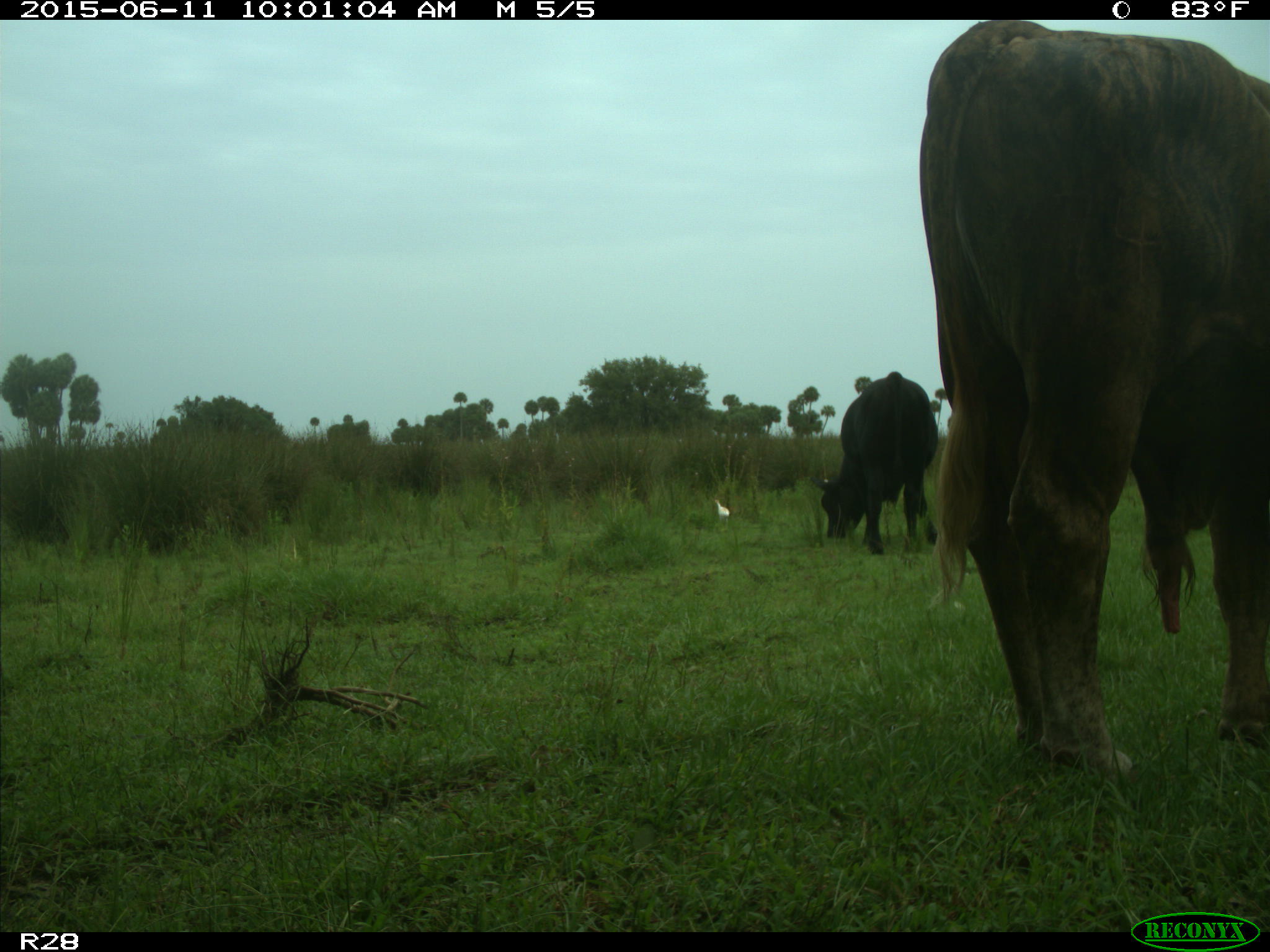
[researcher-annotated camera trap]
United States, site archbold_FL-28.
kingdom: Animalia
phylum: Chordata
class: Mammalia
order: Artiodactyla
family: Bovidae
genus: Bos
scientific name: Bos taurus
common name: domestic cow